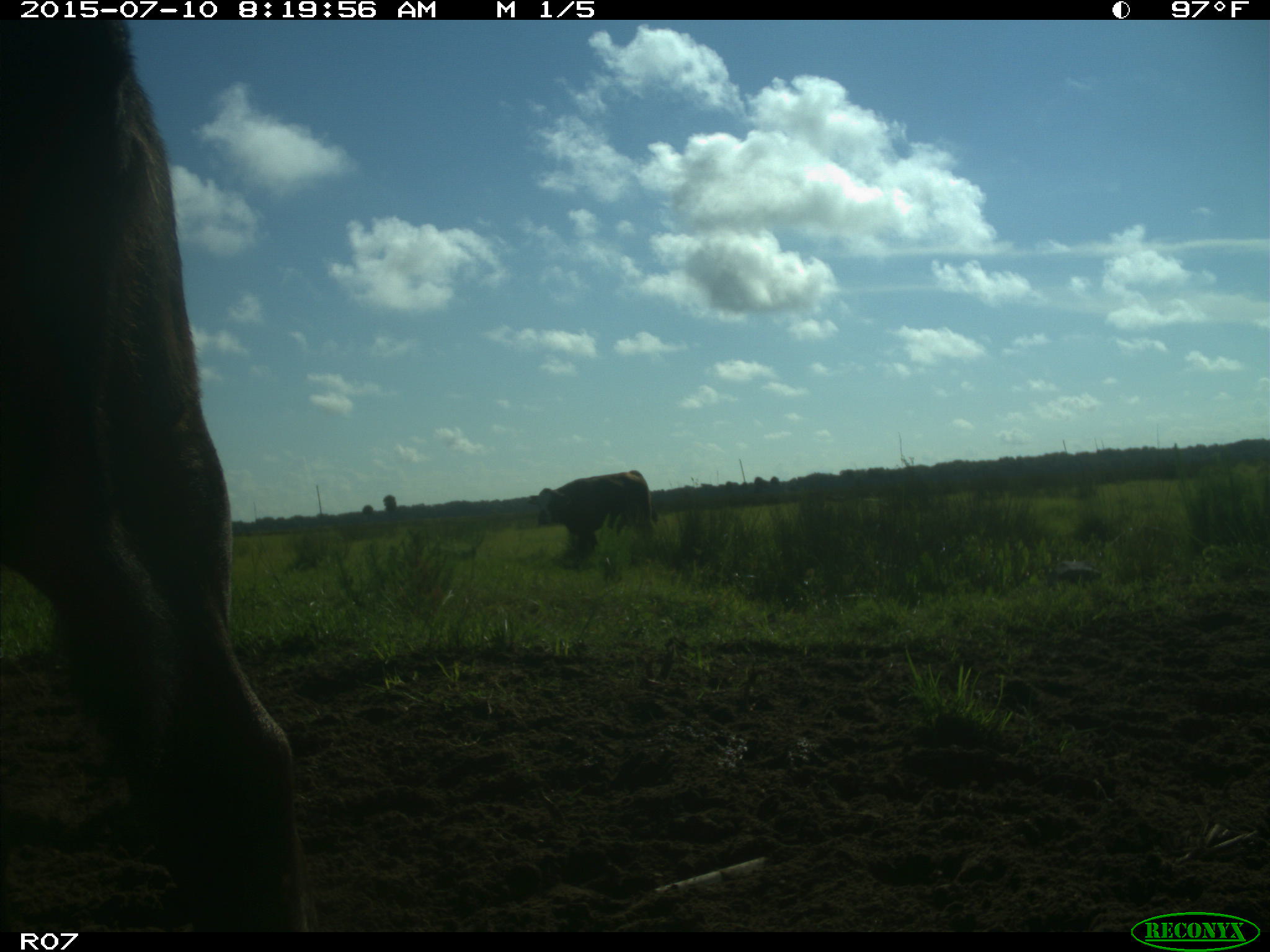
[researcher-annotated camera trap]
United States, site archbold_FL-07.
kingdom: Animalia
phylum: Chordata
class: Mammalia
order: Artiodactyla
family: Bovidae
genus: Bos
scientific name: Bos taurus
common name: domestic cow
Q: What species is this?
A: Bos taurus (domestic cow).